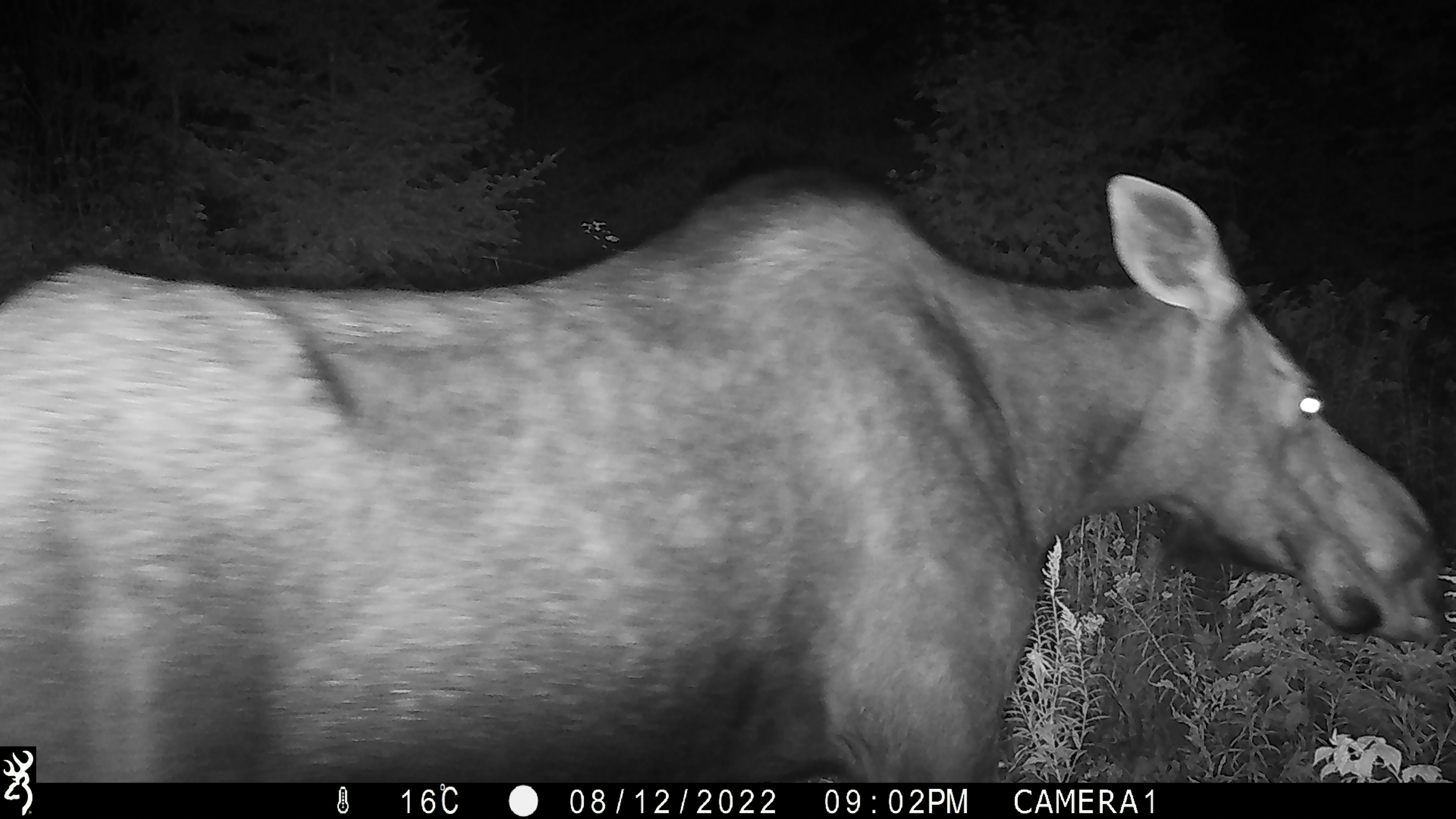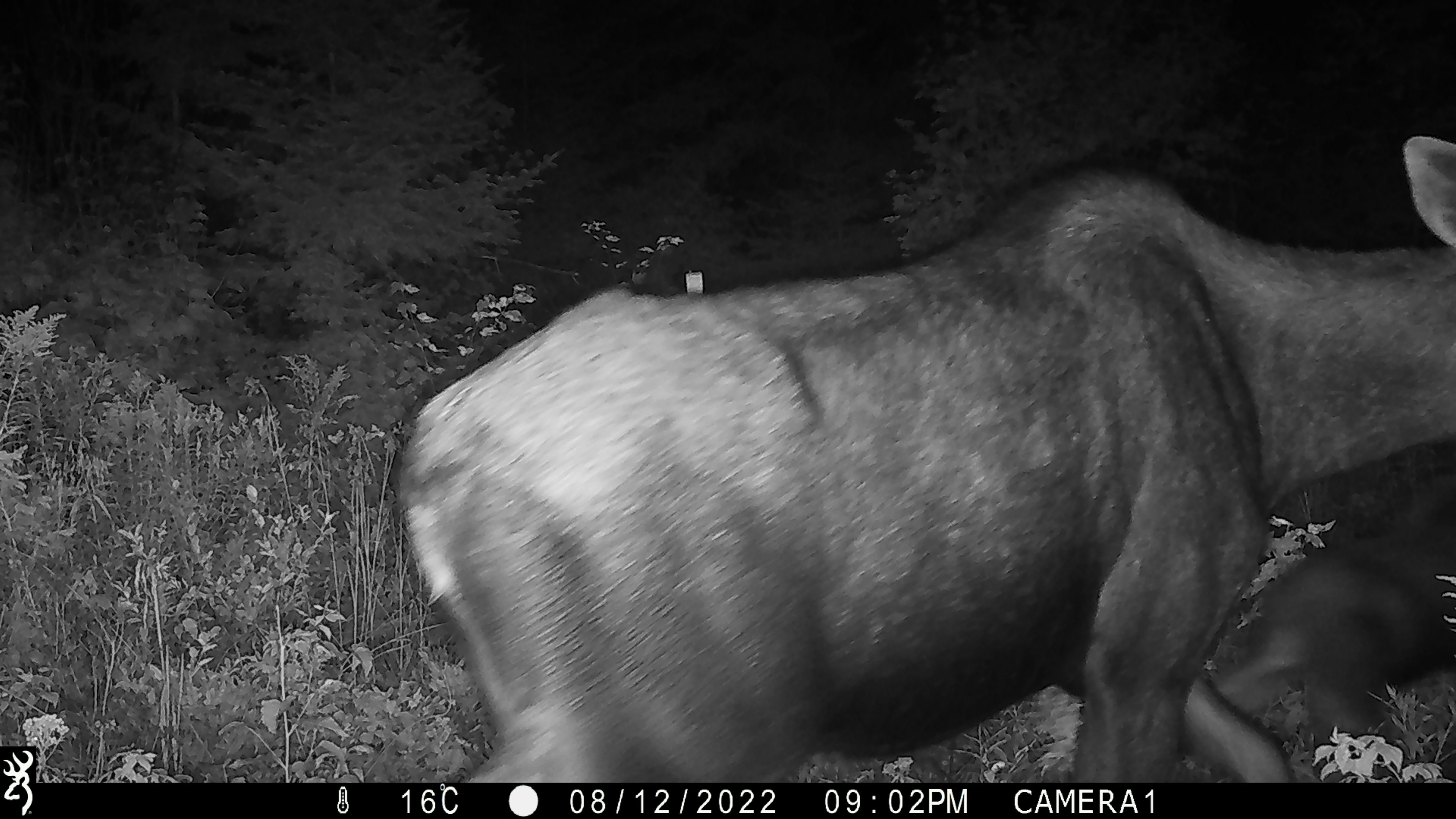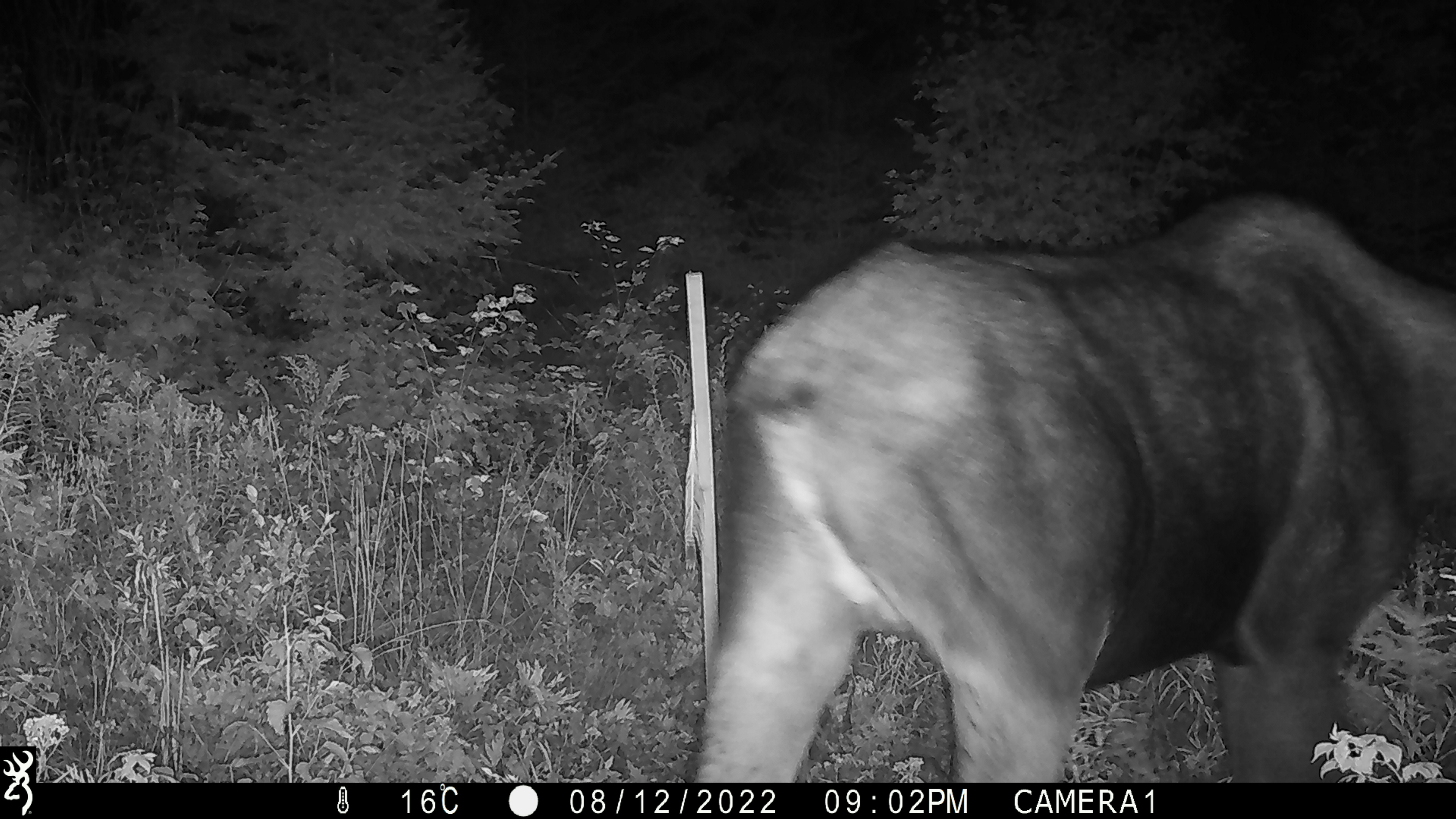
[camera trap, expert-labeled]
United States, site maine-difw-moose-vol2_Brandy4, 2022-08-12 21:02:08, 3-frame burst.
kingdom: Animalia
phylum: Chordata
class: Mammalia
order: Artiodactyla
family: Cervidae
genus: Alces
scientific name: Alces alces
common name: moose